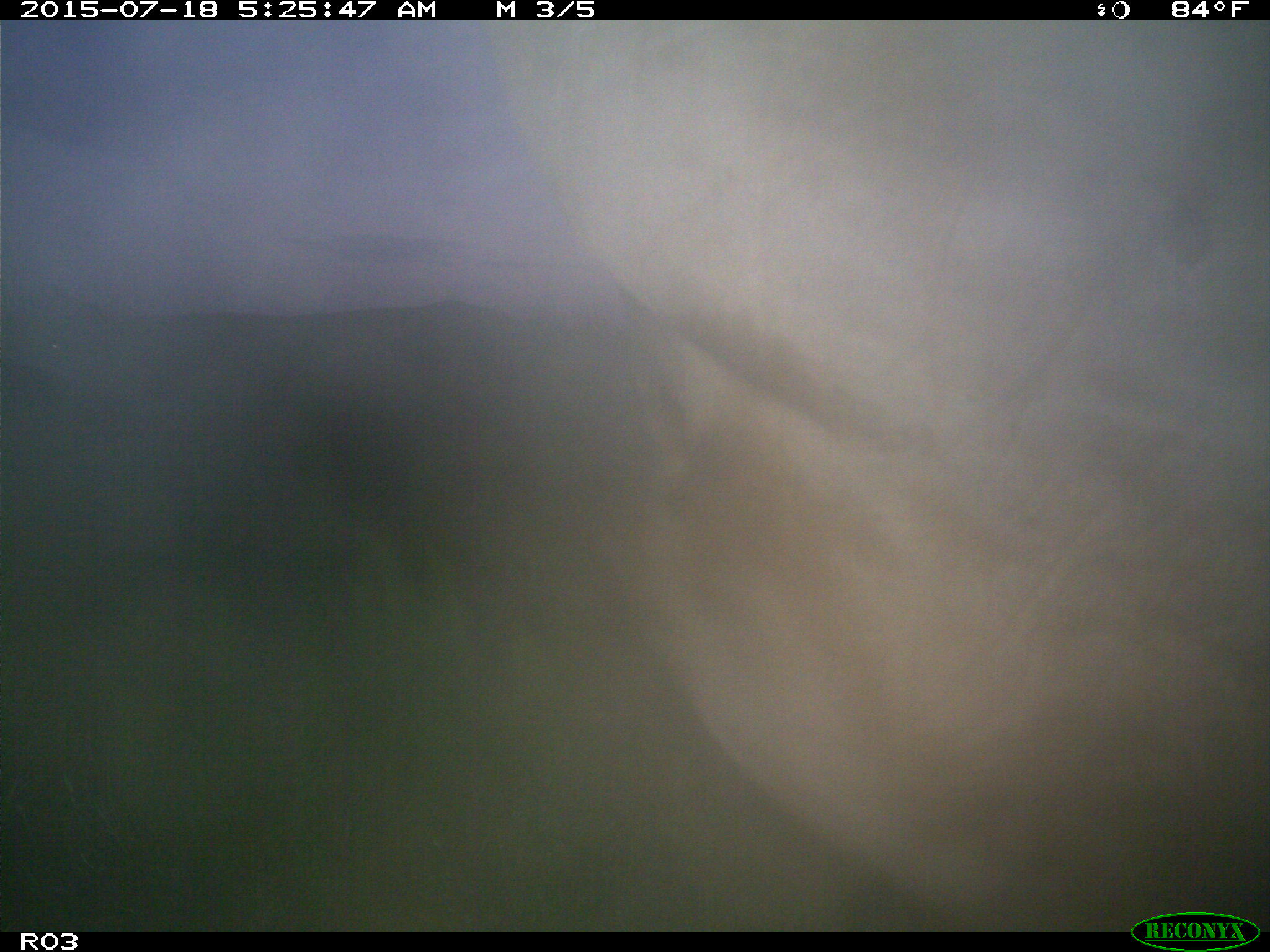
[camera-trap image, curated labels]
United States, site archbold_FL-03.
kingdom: Animalia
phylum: Chordata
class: Mammalia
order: Artiodactyla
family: Bovidae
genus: Bos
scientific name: Bos taurus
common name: domestic cow